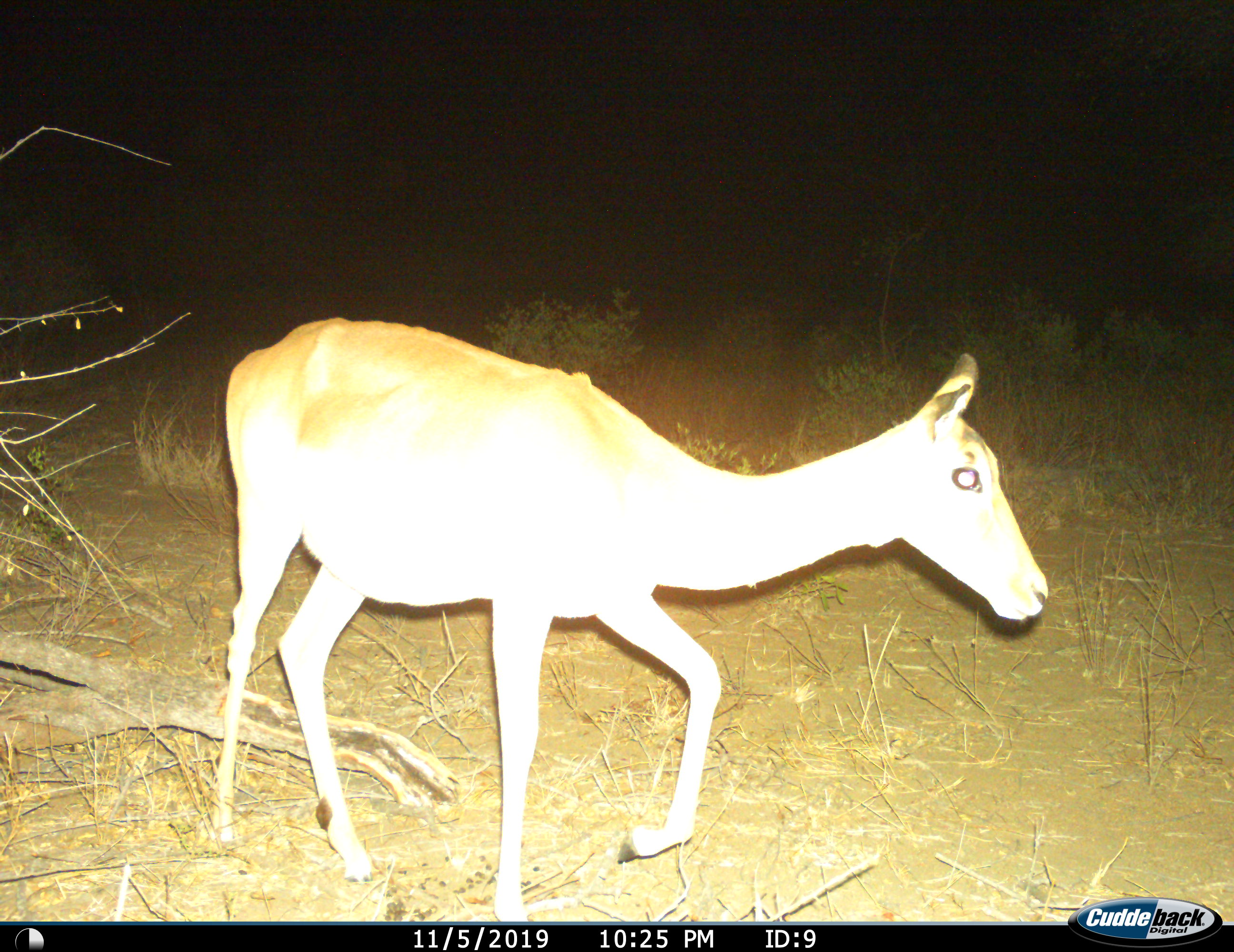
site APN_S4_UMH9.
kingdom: Animalia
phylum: Chordata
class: Mammalia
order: Artiodactyla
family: Bovidae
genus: Aepyceros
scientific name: Aepyceros melampus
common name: impala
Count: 1.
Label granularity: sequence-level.